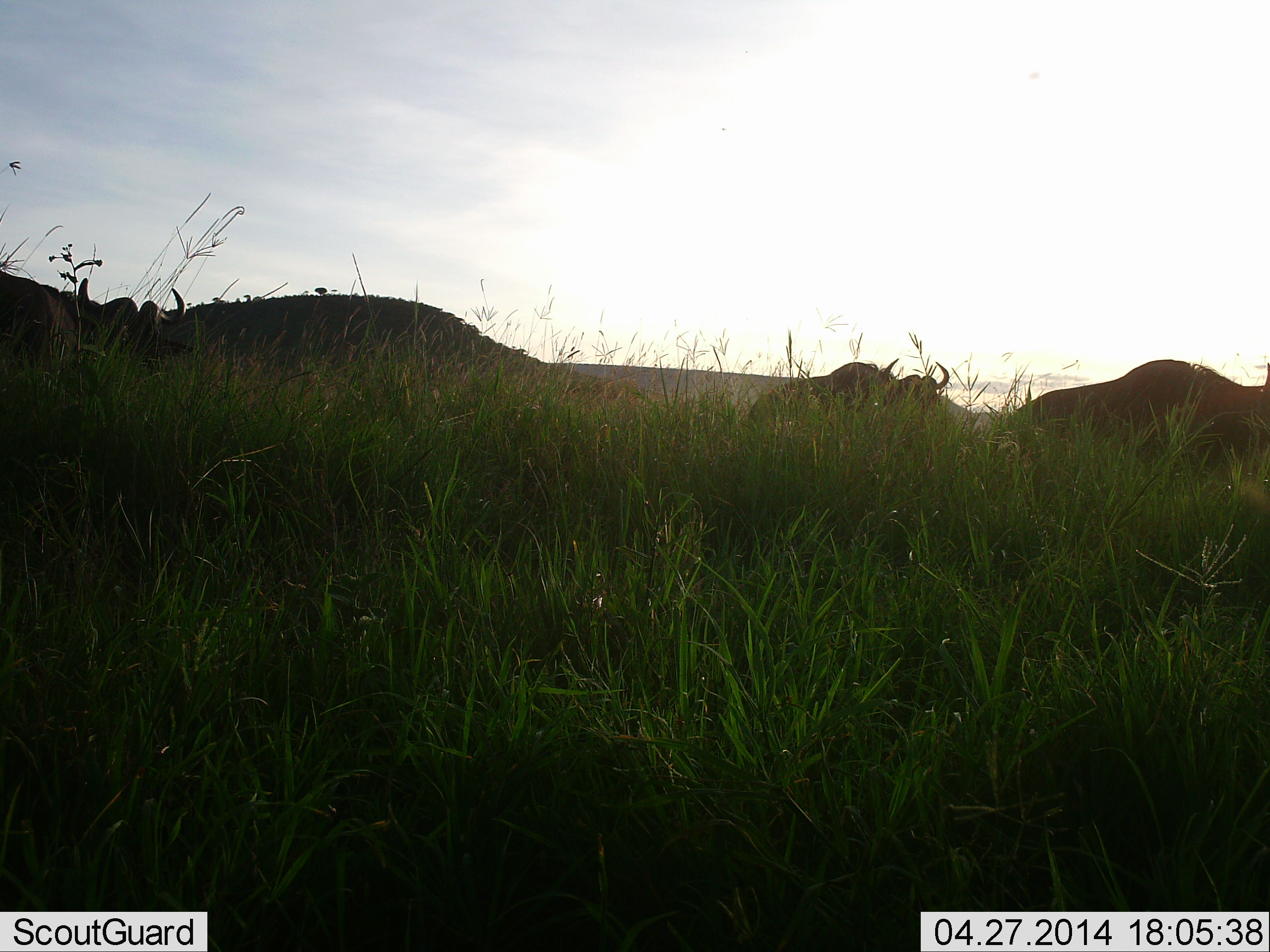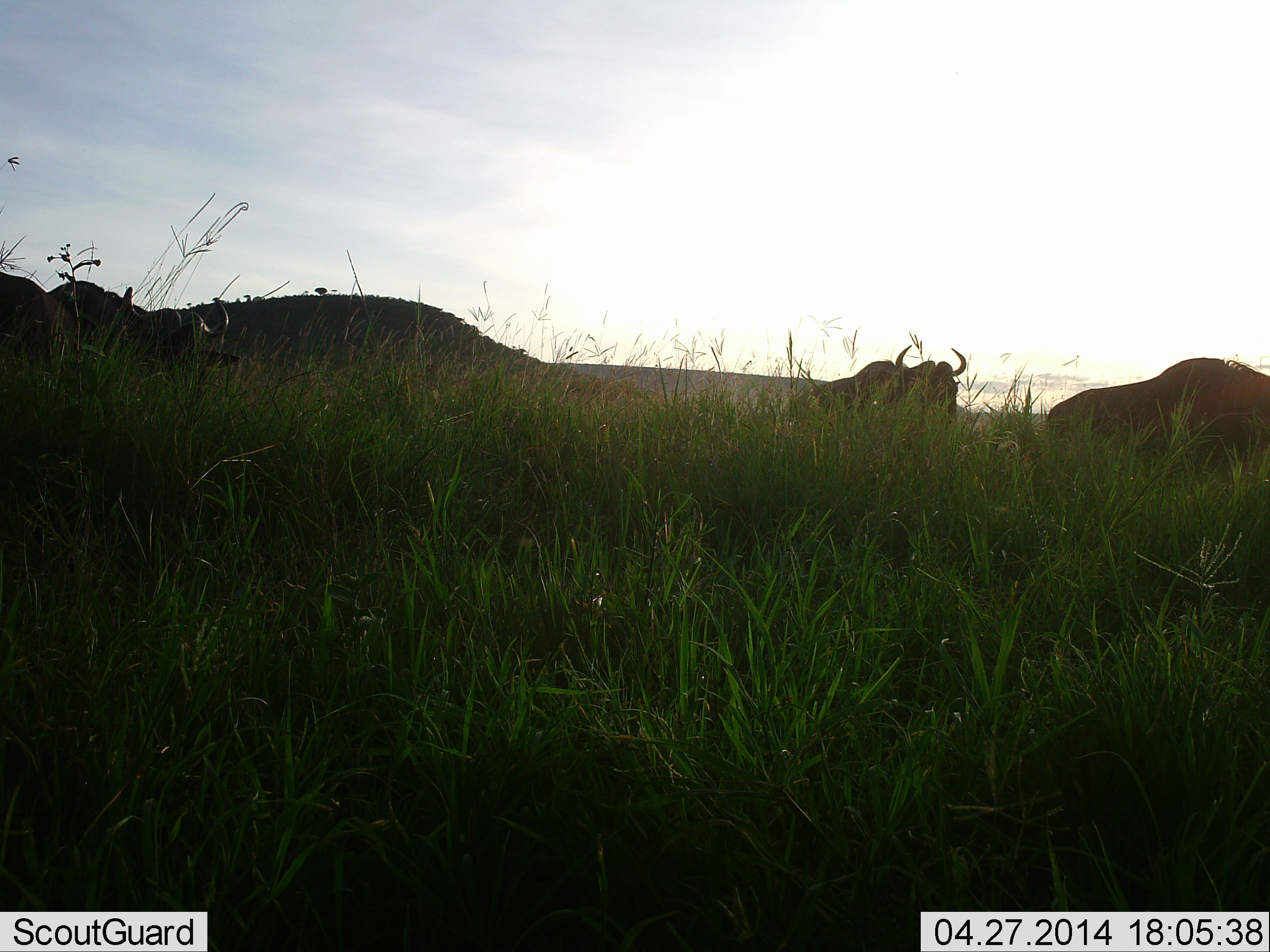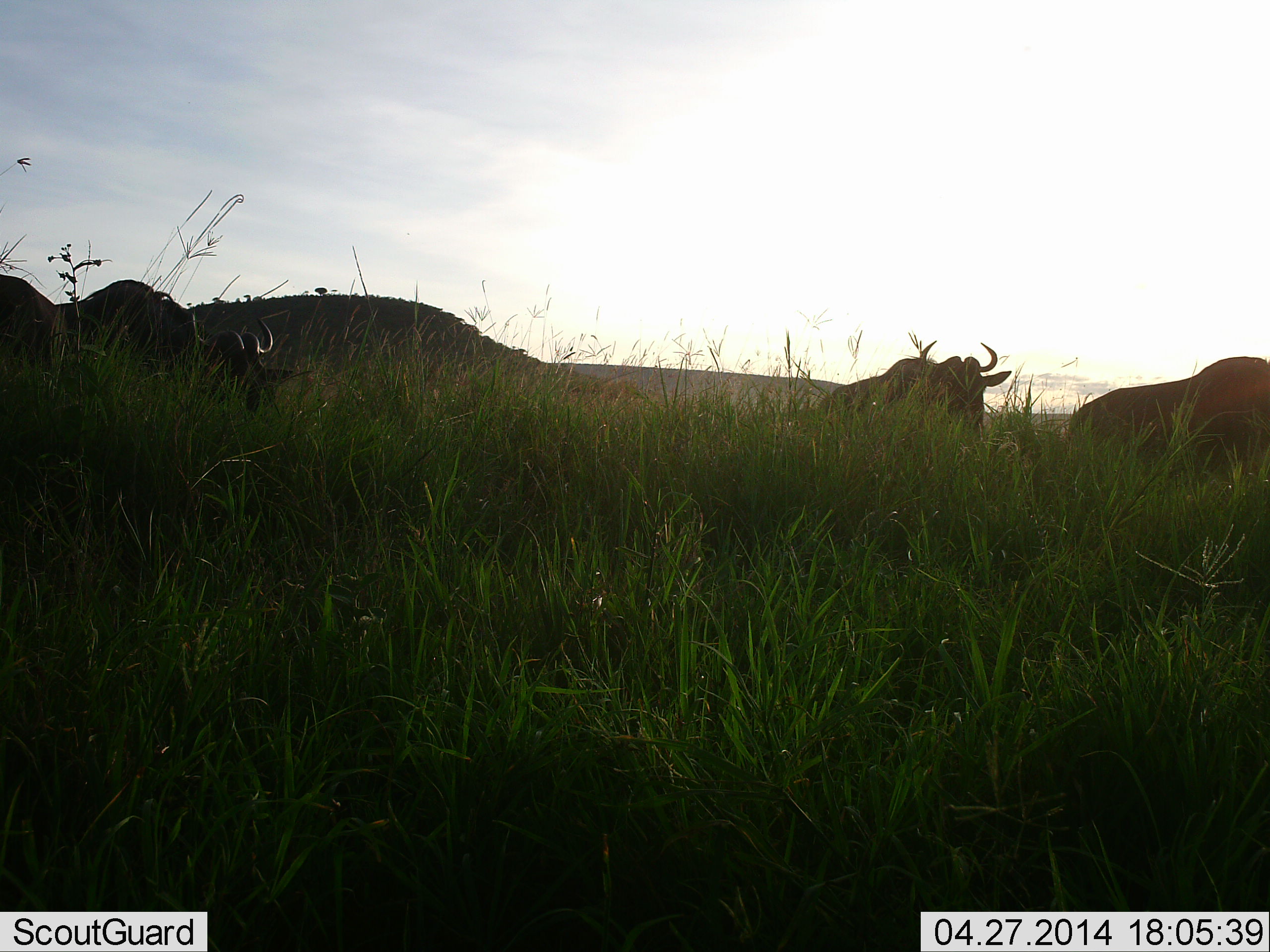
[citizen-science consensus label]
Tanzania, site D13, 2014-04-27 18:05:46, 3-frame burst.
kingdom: Animalia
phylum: Chordata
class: Mammalia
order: Artiodactyla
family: Bovidae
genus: Connochaetes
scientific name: Connochaetes taurinus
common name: blue wildebeest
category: wildebeest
Wildebeest (blue wildebeest) (Connochaetes taurinus), count 4. Behavior (volunteer vote fractions): standing 14%, resting 0%, moving 93%, interacting 0%. Young present (vote fraction): 0%. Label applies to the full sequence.